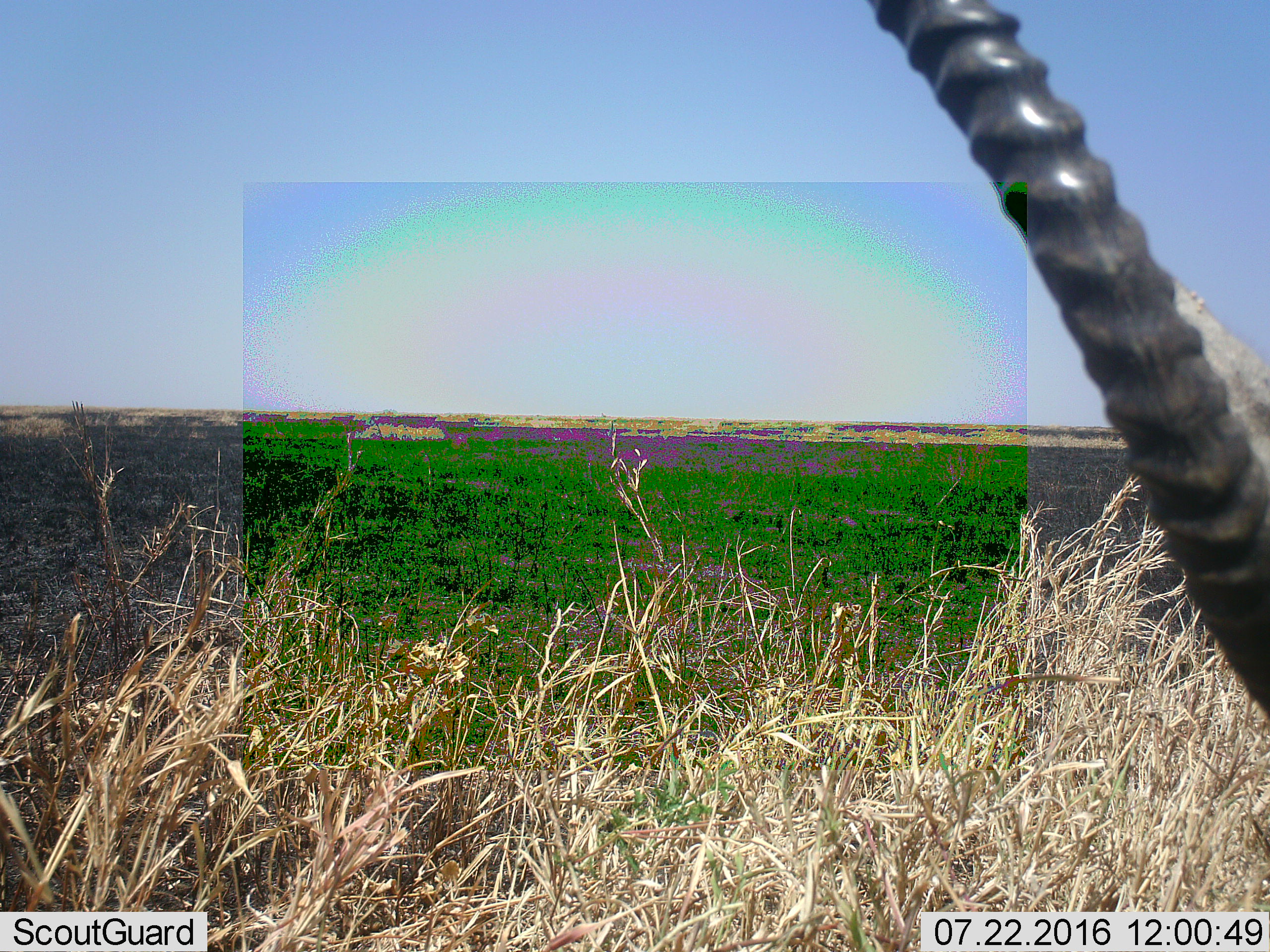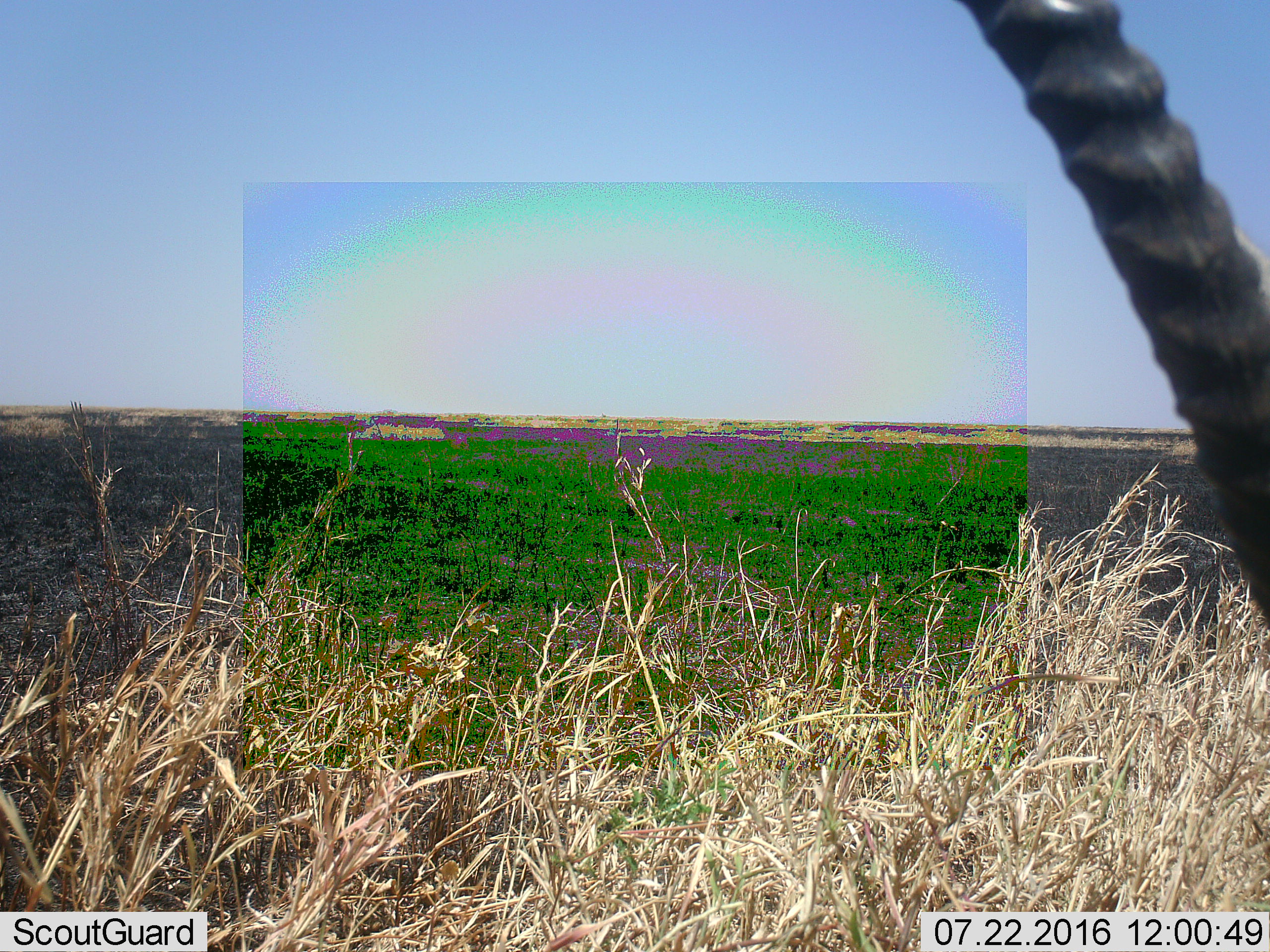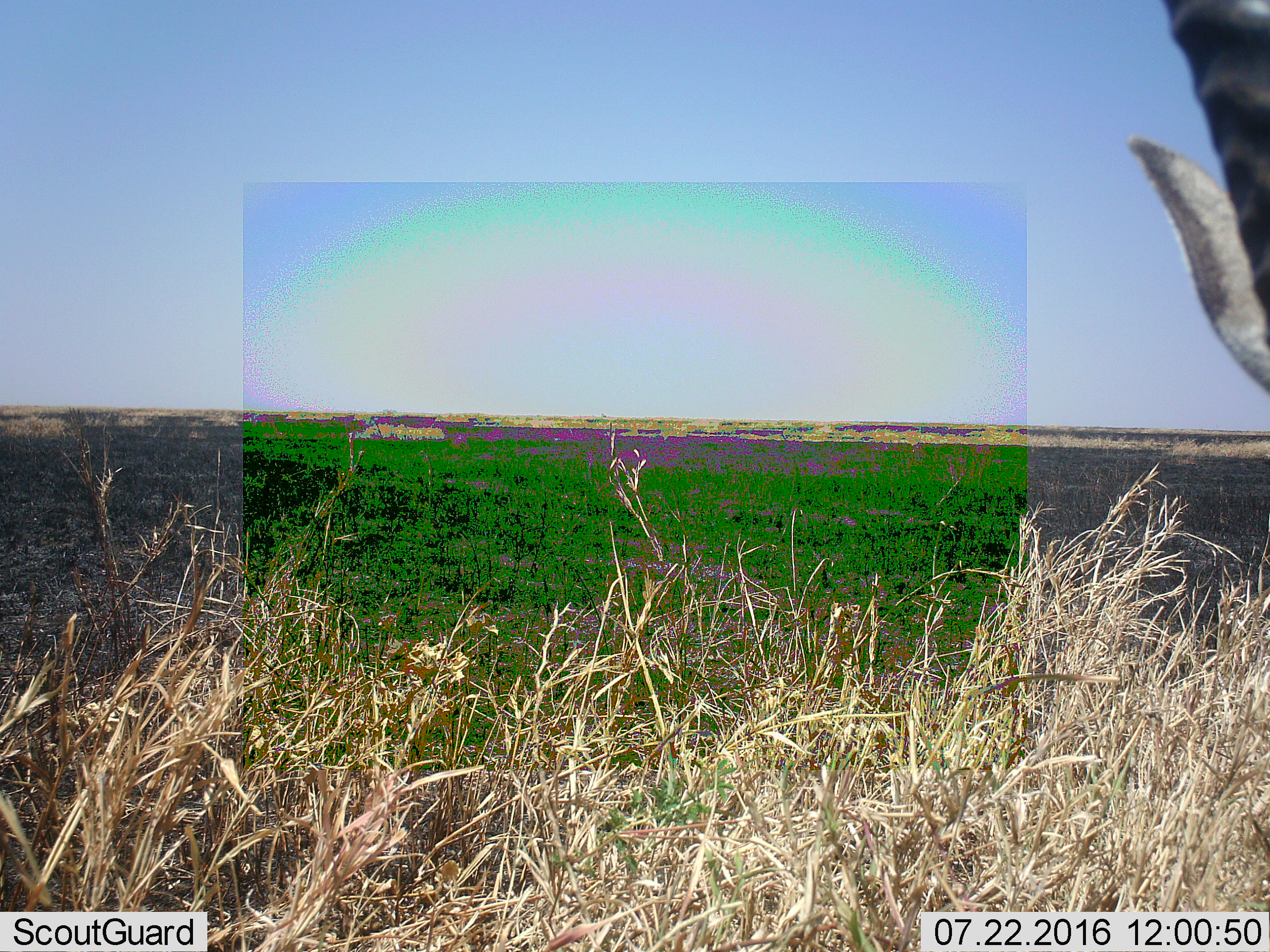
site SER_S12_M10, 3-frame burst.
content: unidentified animal